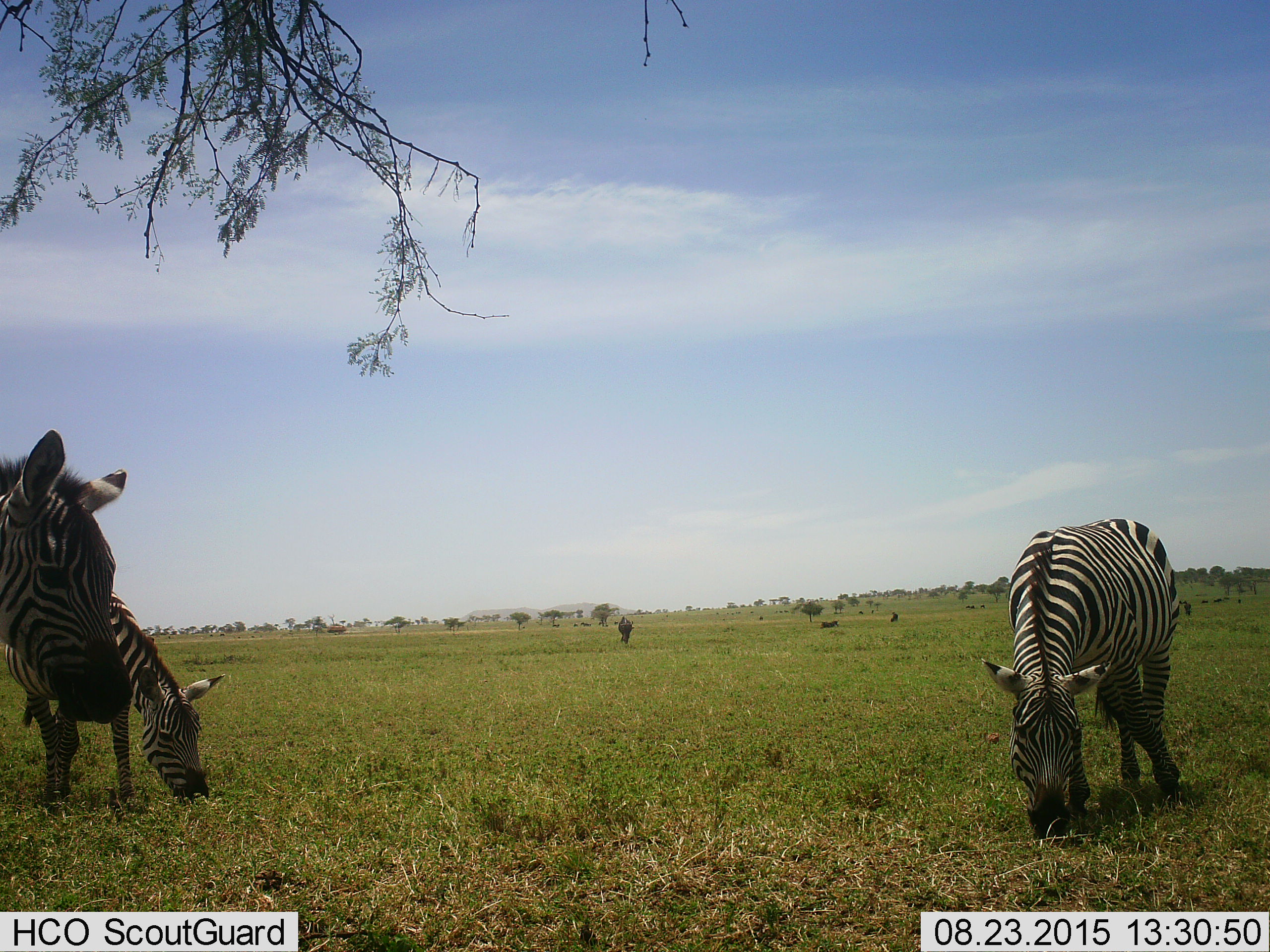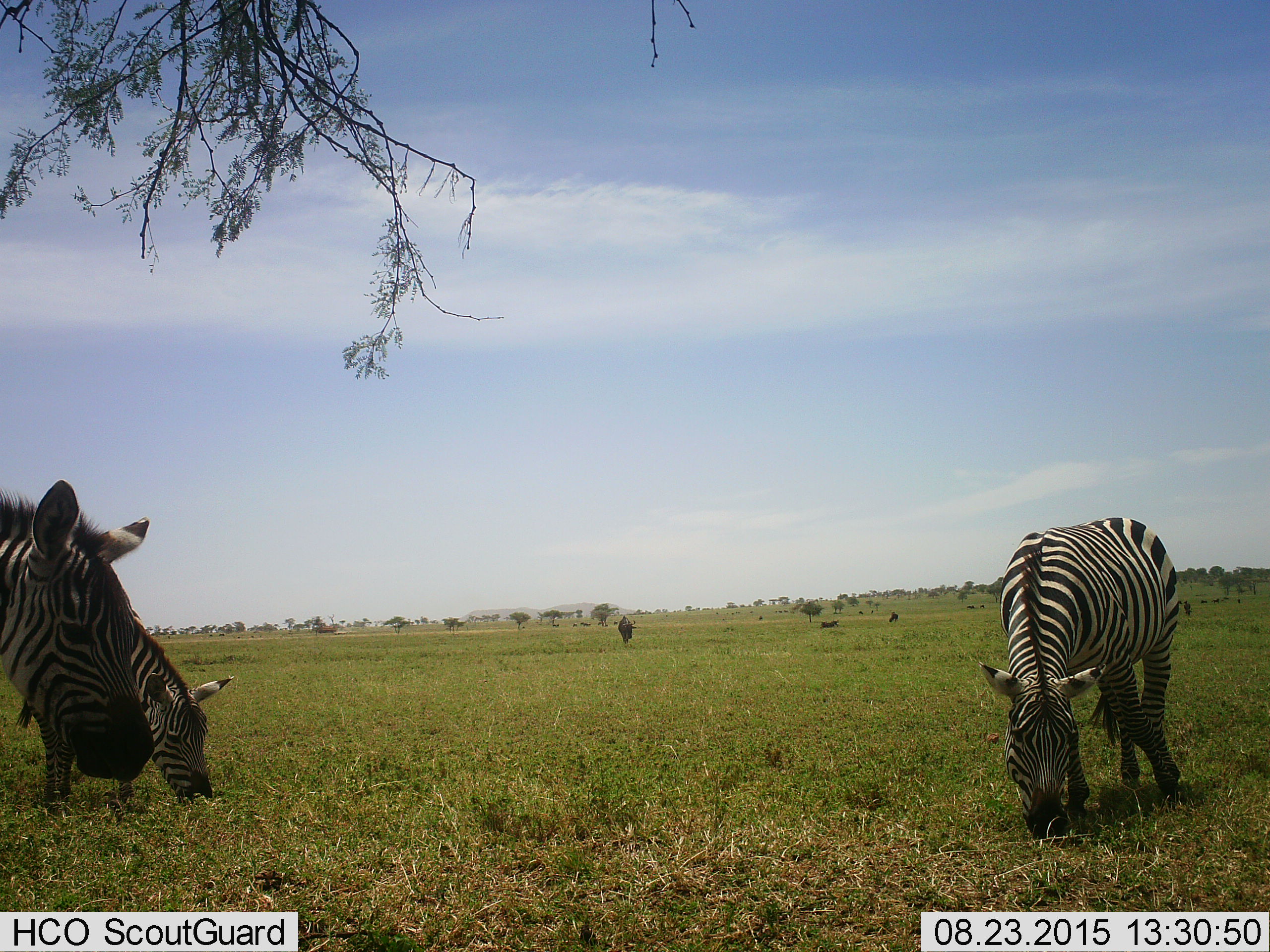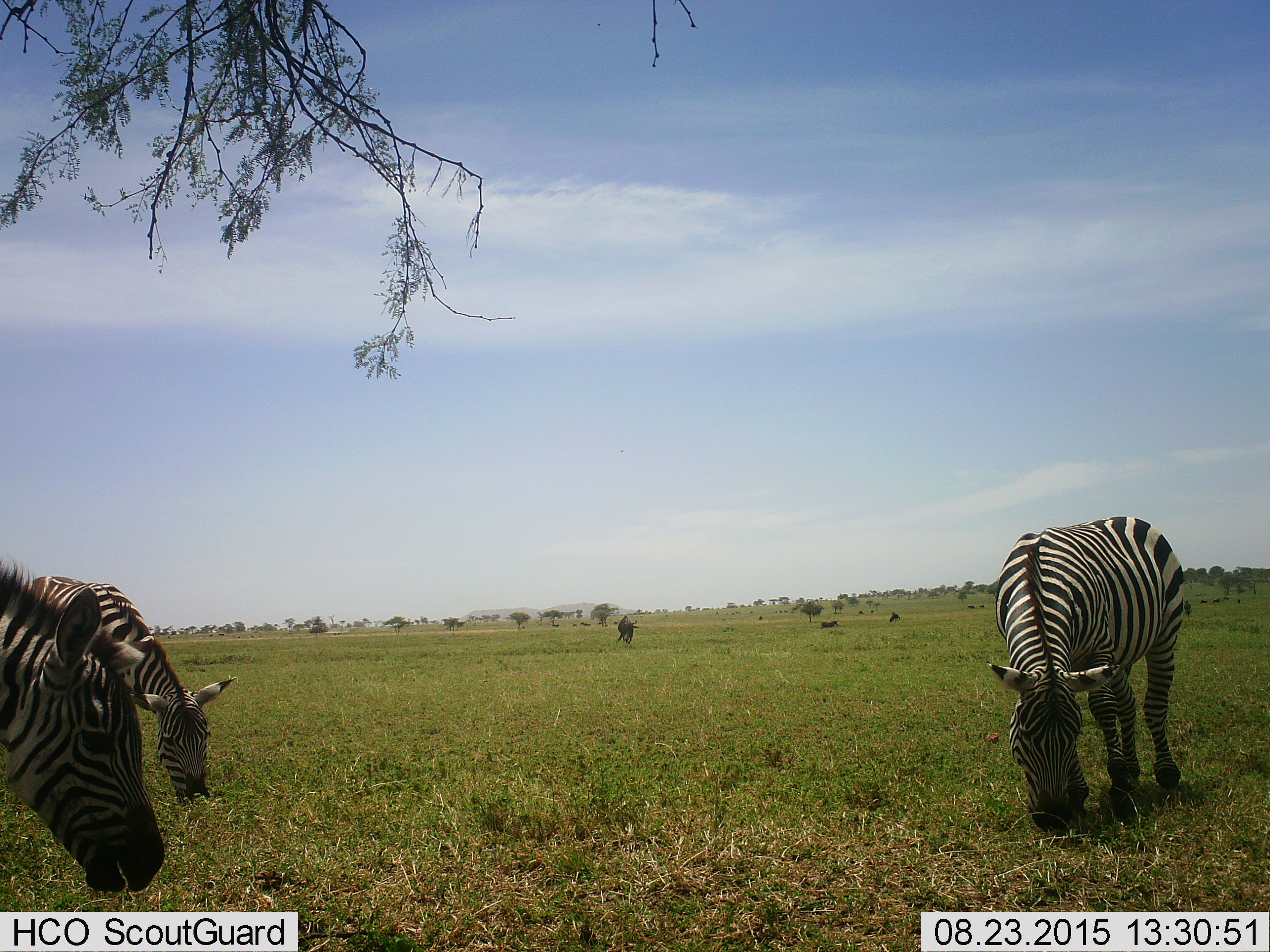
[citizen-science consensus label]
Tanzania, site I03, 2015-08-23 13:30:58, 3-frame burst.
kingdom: Animalia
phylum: Chordata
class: Mammalia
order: Perissodactyla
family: Equidae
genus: Equus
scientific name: Equus quagga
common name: plains zebra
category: zebra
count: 3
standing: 60%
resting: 0%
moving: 0%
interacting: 0%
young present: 0%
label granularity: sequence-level